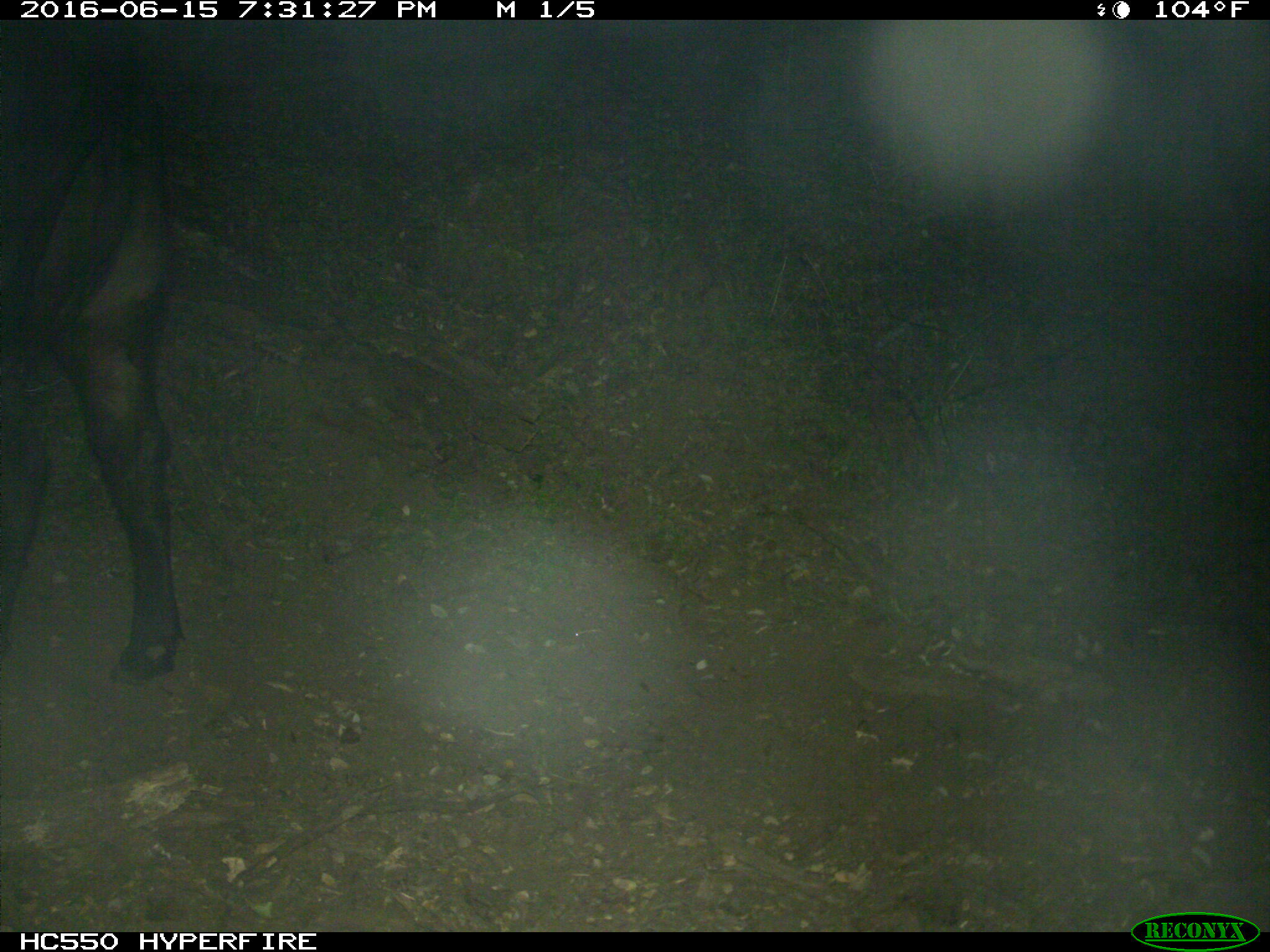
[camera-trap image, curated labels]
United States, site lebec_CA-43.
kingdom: Animalia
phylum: Chordata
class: Mammalia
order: Artiodactyla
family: Bovidae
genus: Bos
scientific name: Bos taurus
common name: domestic cow